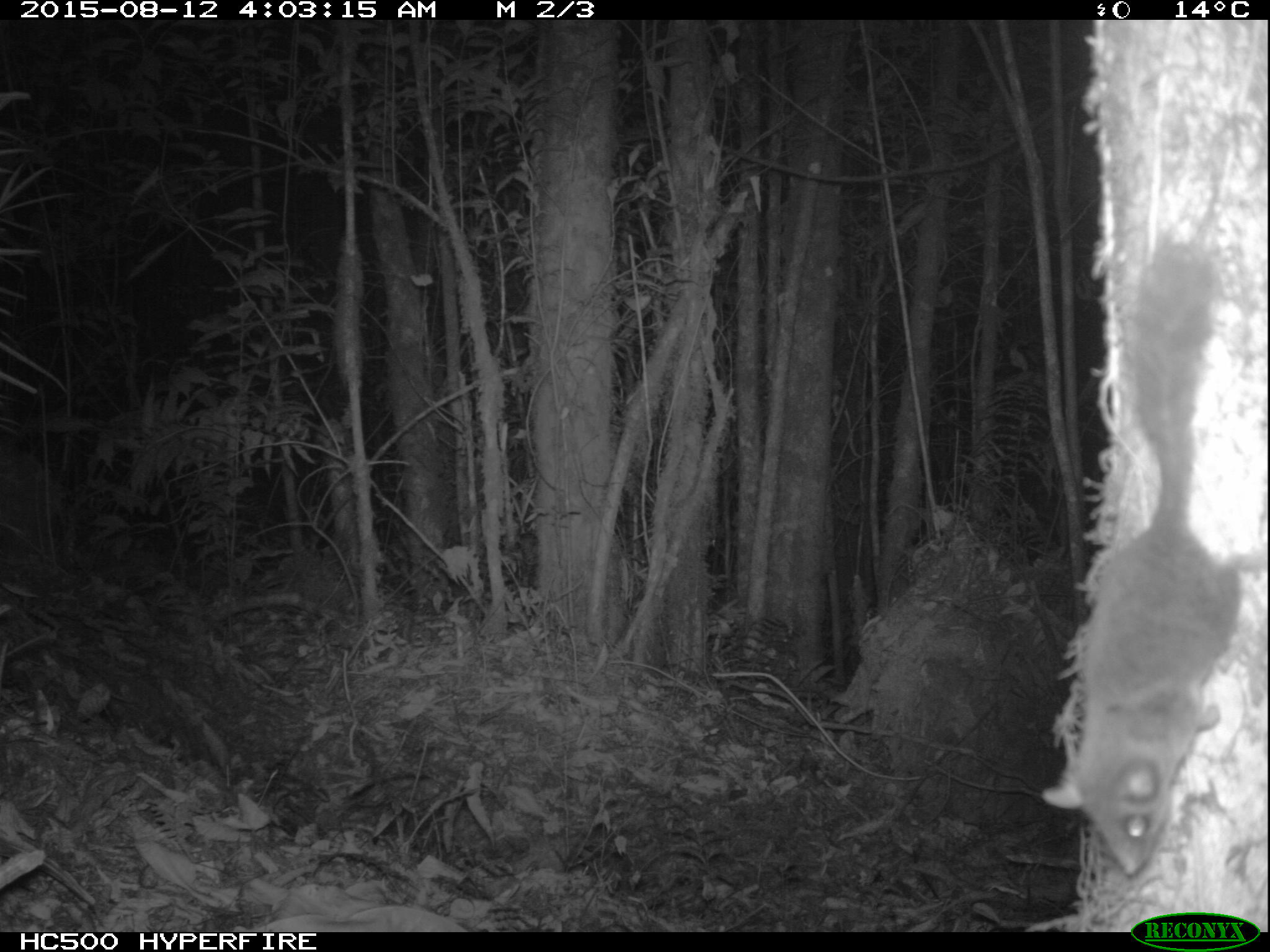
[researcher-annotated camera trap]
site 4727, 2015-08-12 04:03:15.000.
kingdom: Animalia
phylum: Chordata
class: Mammalia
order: Rodentia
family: Anomaluridae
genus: Anomalurus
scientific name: Anomalurus derbianus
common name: derby's anomalure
Anomalurus derbianus (derby's anomalure), count 1.